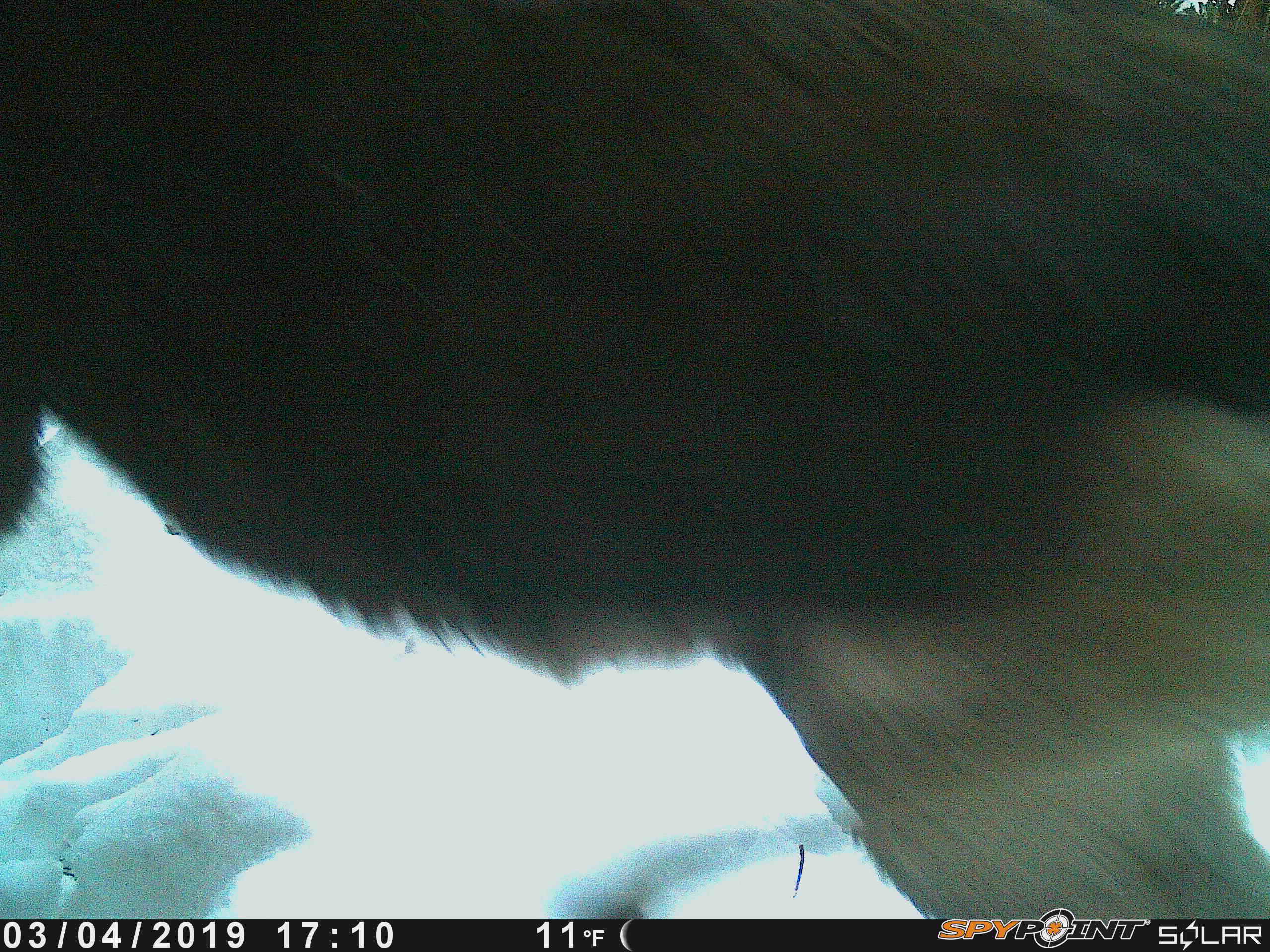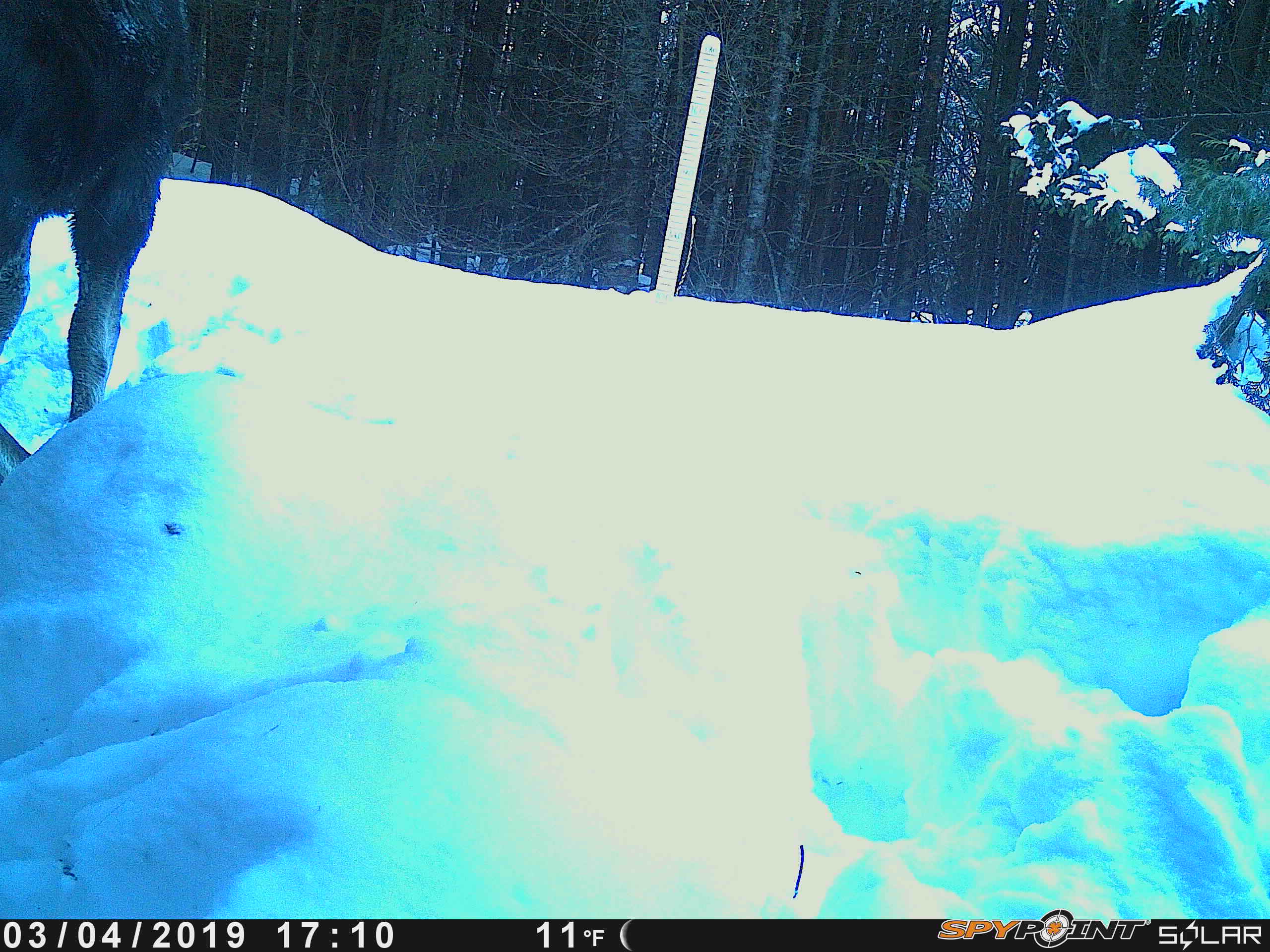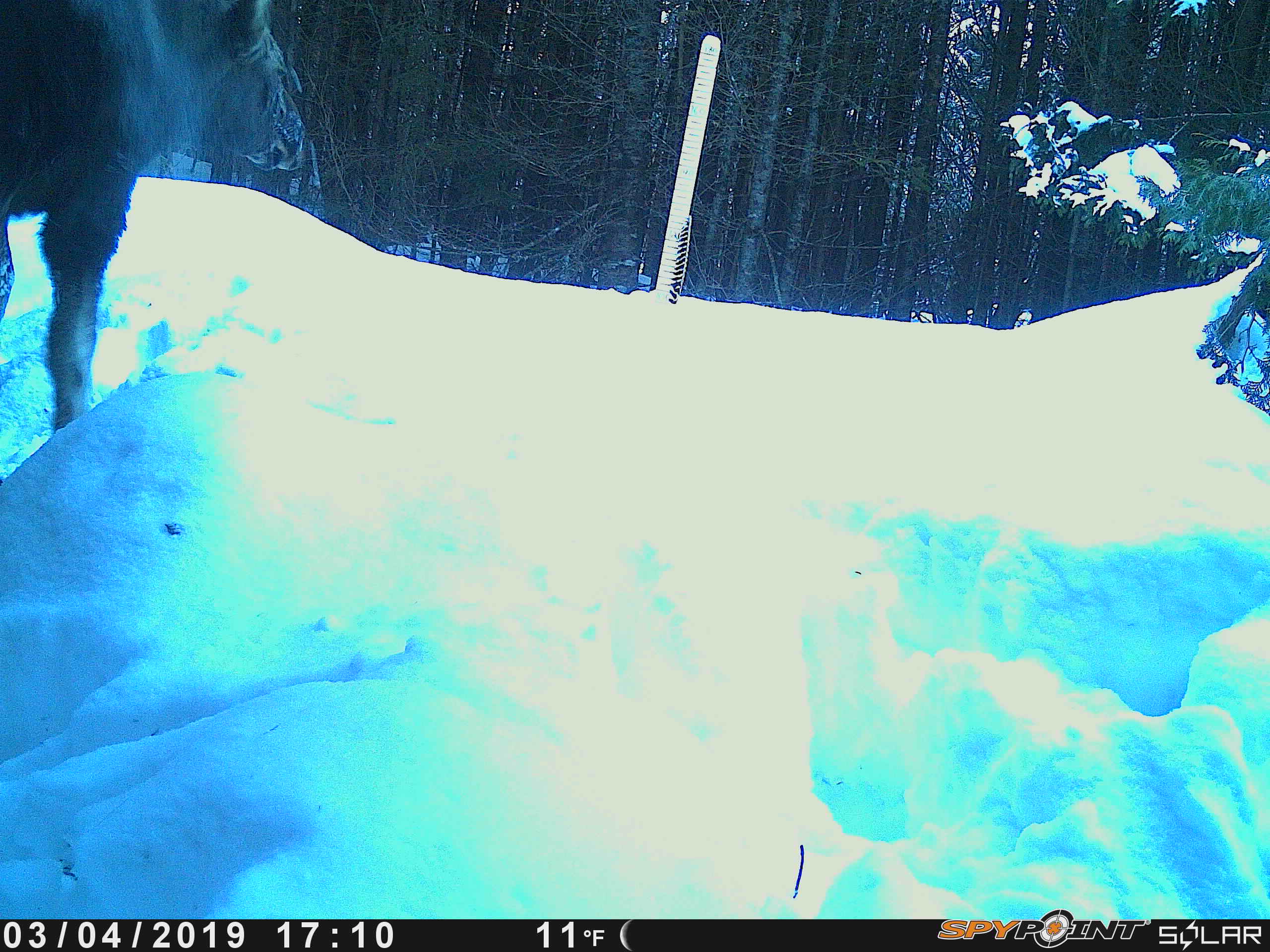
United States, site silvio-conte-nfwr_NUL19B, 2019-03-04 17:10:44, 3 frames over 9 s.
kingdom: Animalia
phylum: Chordata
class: Mammalia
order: Artiodactyla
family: Cervidae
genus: Alces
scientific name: Alces alces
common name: moose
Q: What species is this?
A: Moose (Alces alces).